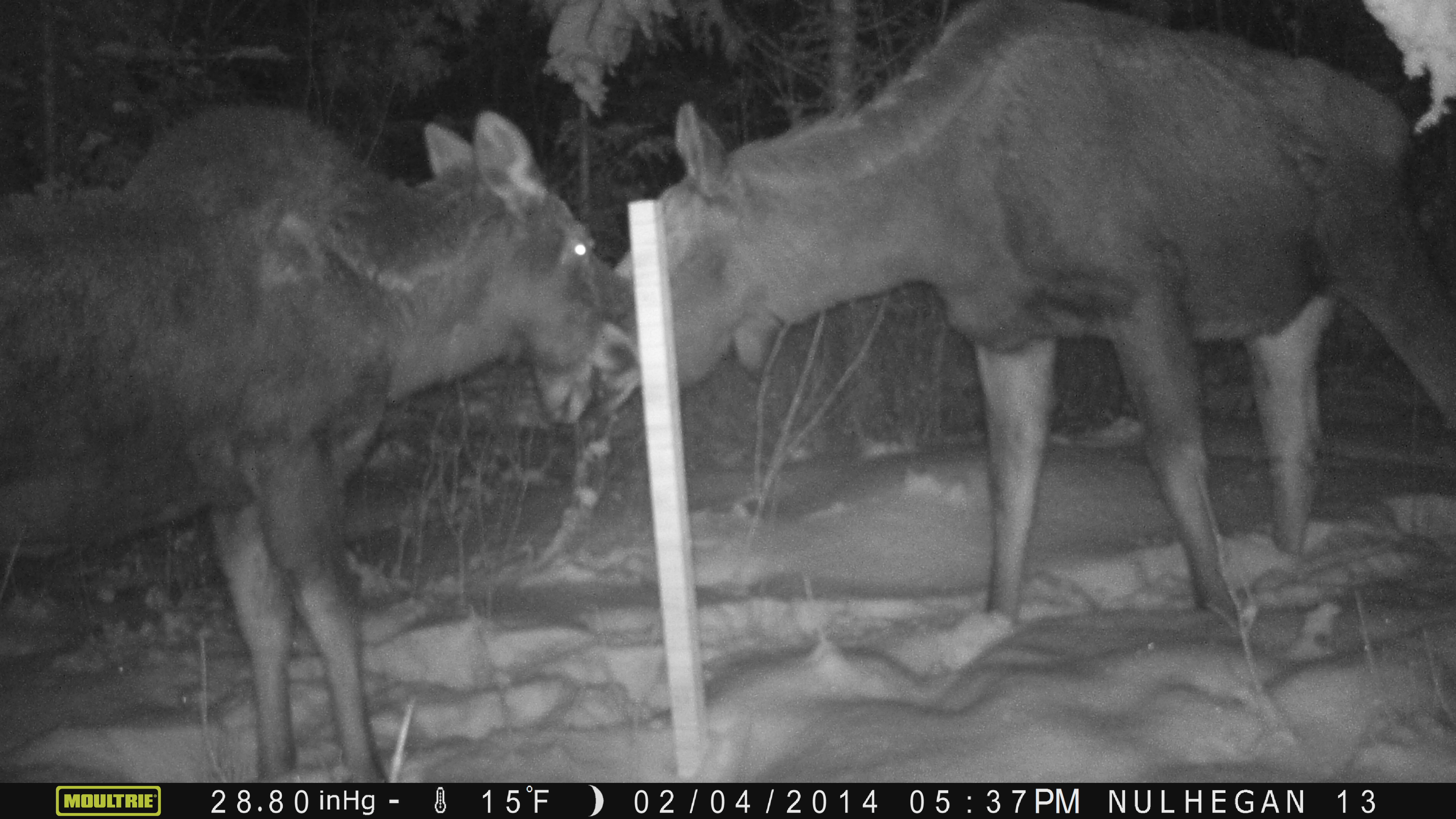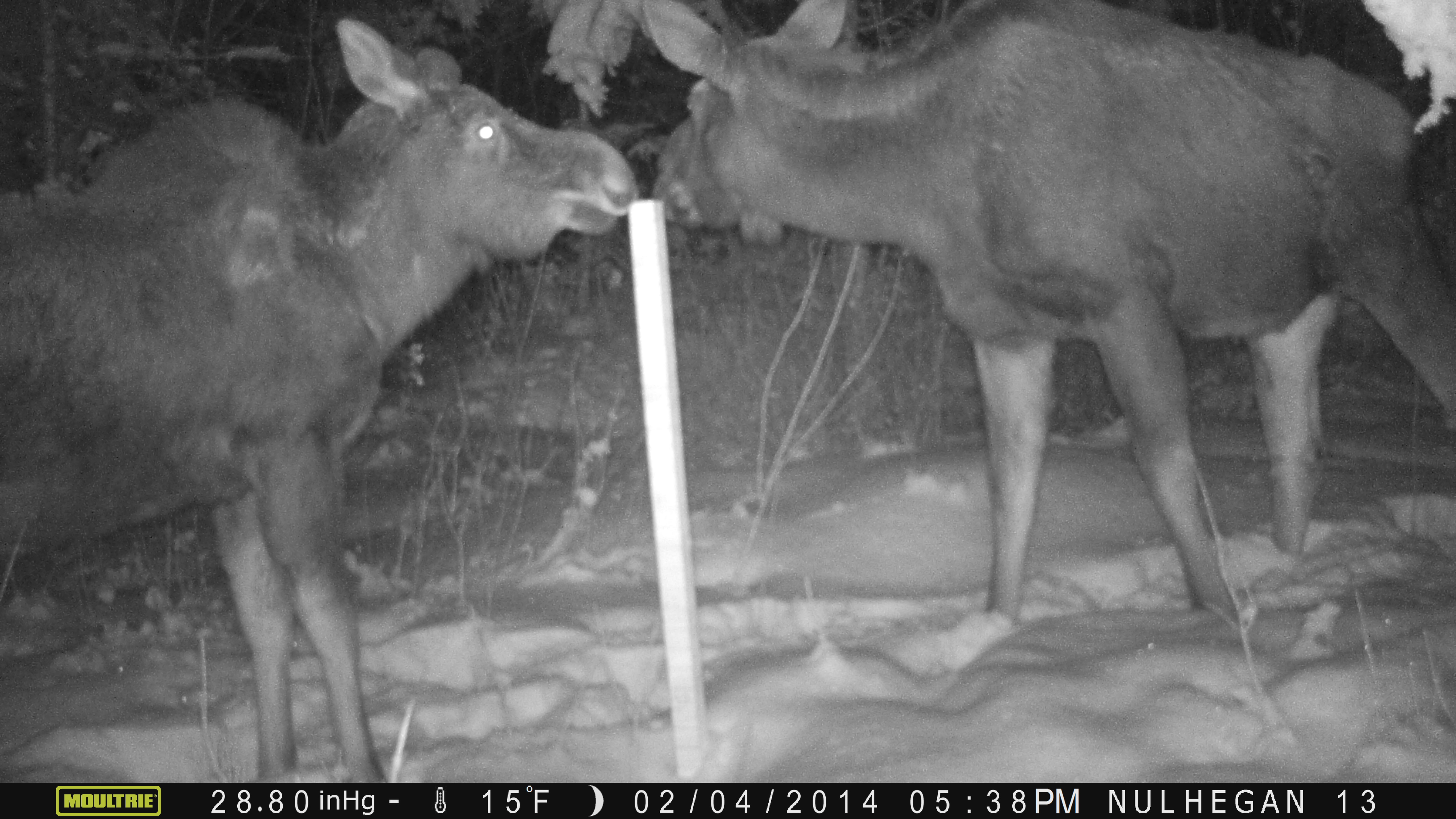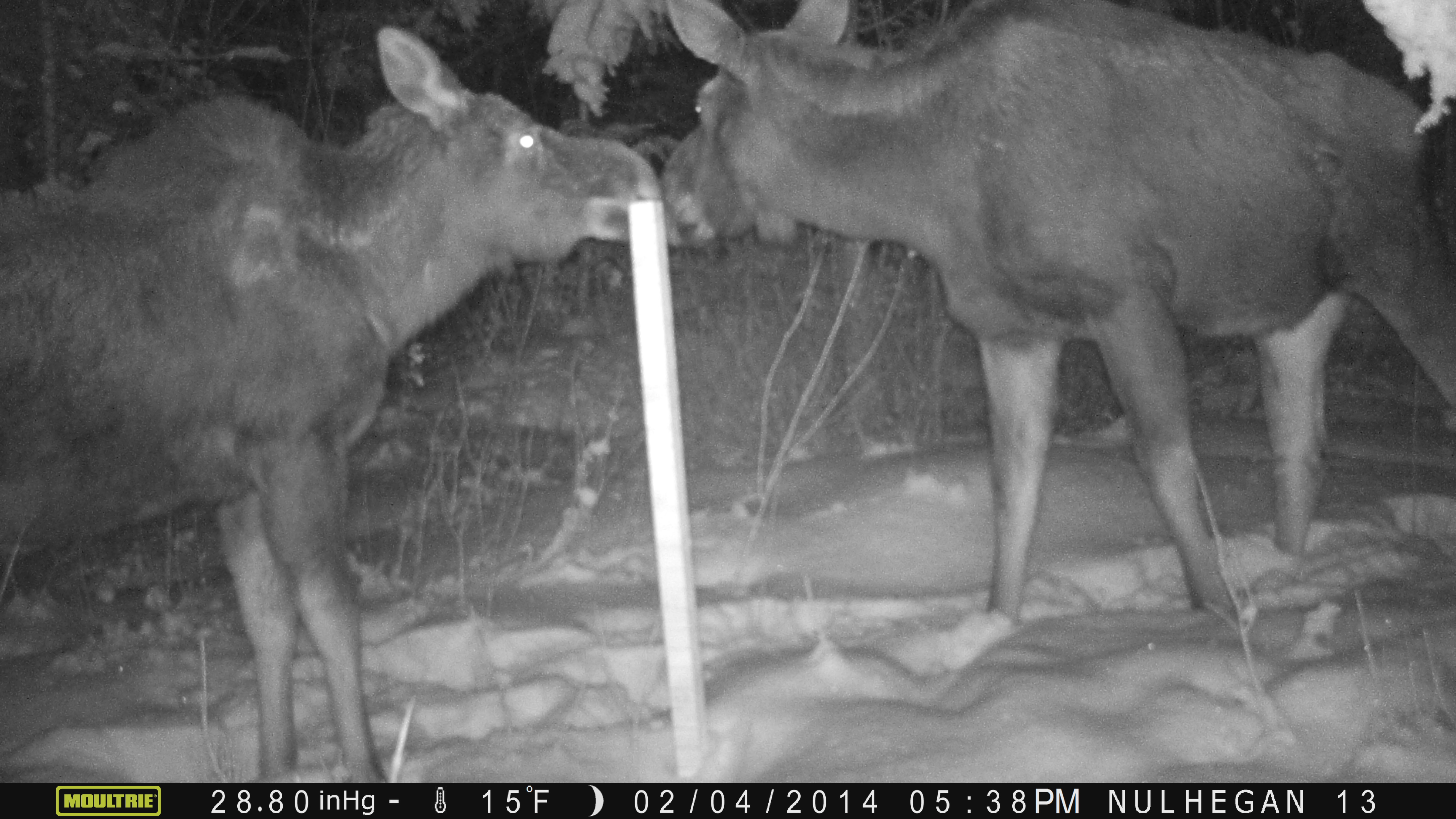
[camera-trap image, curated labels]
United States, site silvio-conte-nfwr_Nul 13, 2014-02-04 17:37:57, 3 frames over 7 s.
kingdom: Animalia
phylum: Chordata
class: Mammalia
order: Artiodactyla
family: Cervidae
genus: Alces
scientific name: Alces alces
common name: moose